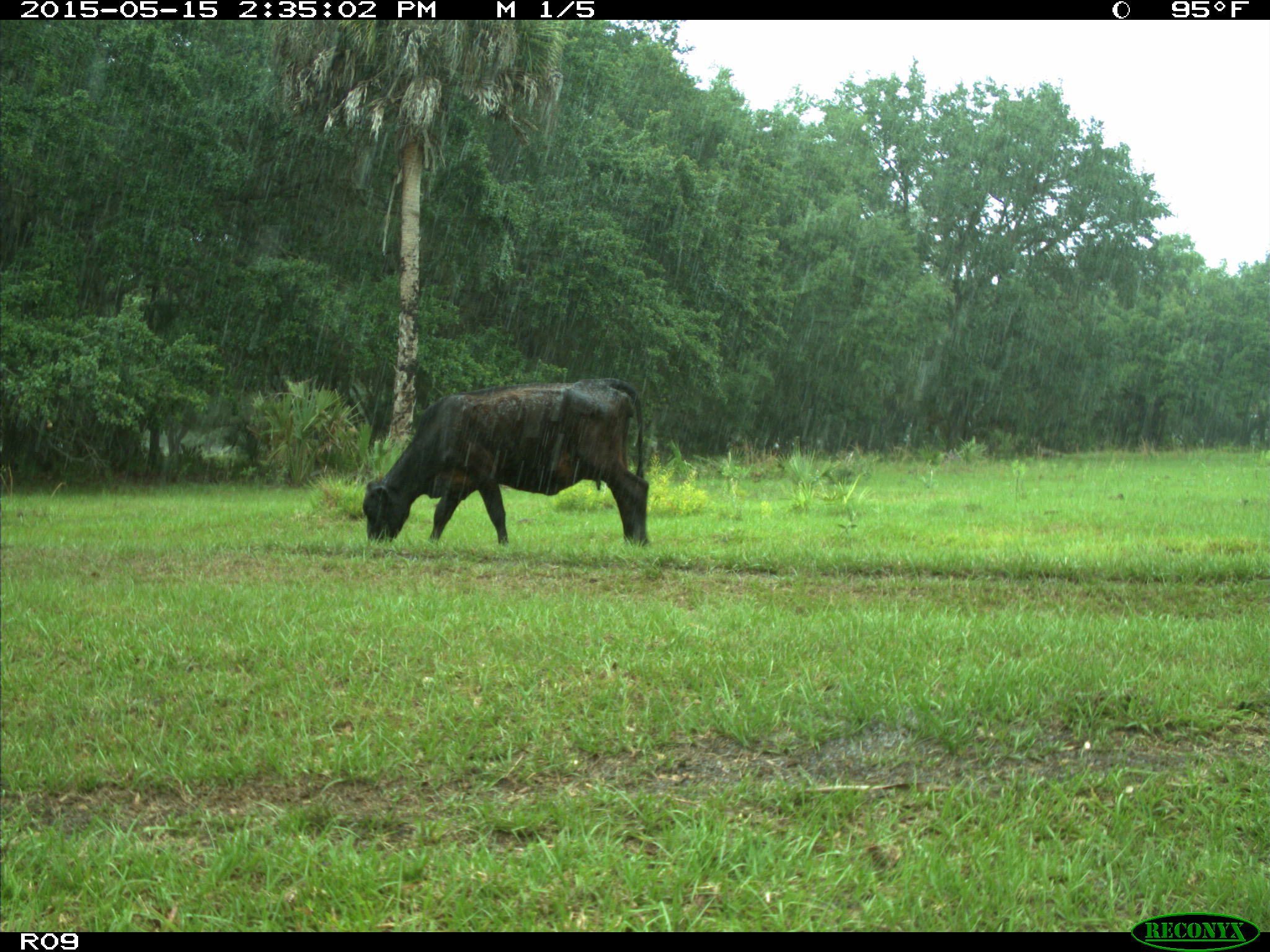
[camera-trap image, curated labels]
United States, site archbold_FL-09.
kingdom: Animalia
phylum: Chordata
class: Mammalia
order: Artiodactyla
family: Bovidae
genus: Bos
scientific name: Bos taurus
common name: domestic cow